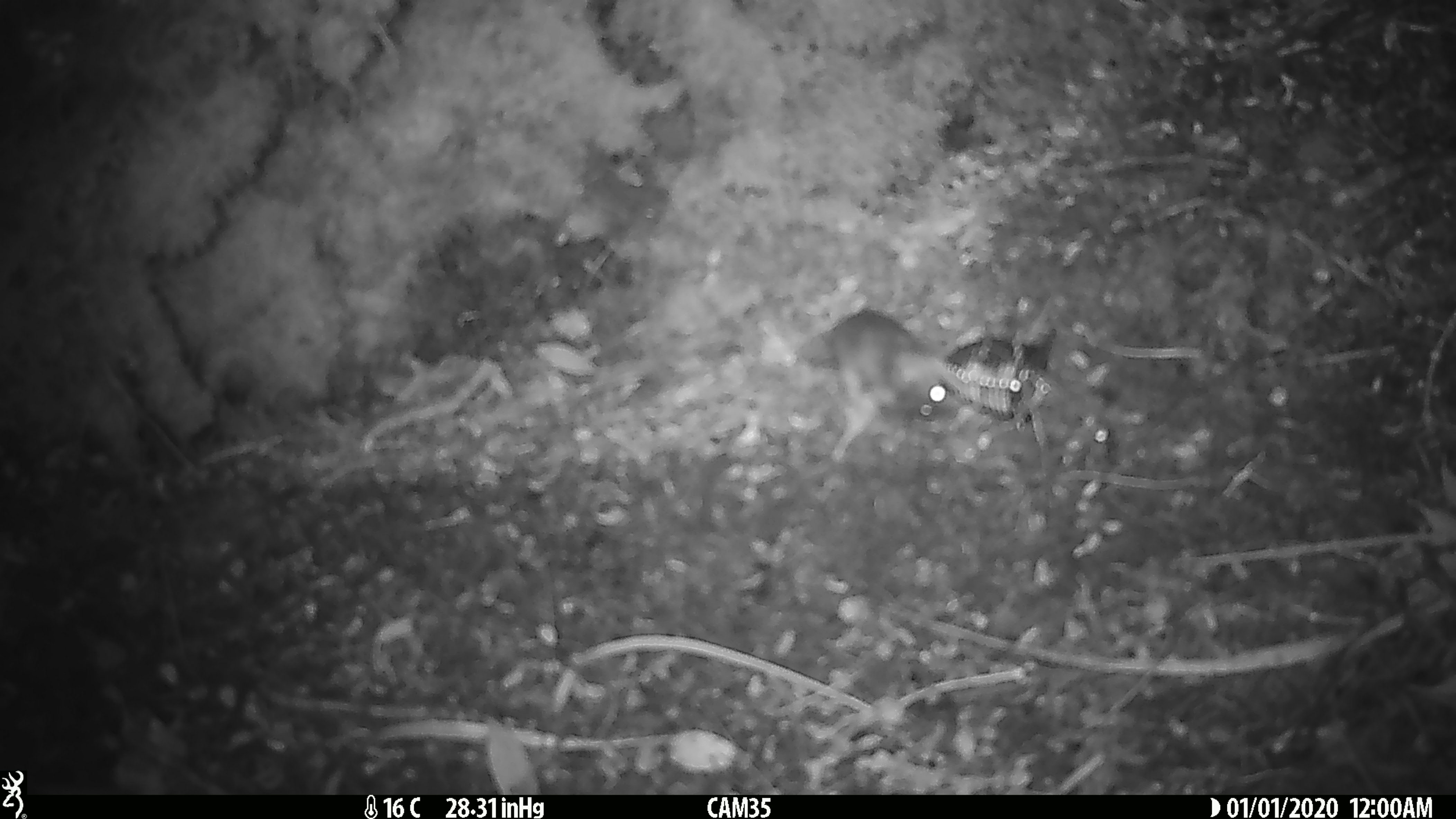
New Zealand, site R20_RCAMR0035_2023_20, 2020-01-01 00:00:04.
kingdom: Animalia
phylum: Chordata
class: Mammalia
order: Rodentia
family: Muridae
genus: Mus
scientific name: Mus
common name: mouse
Mouse (Mus).